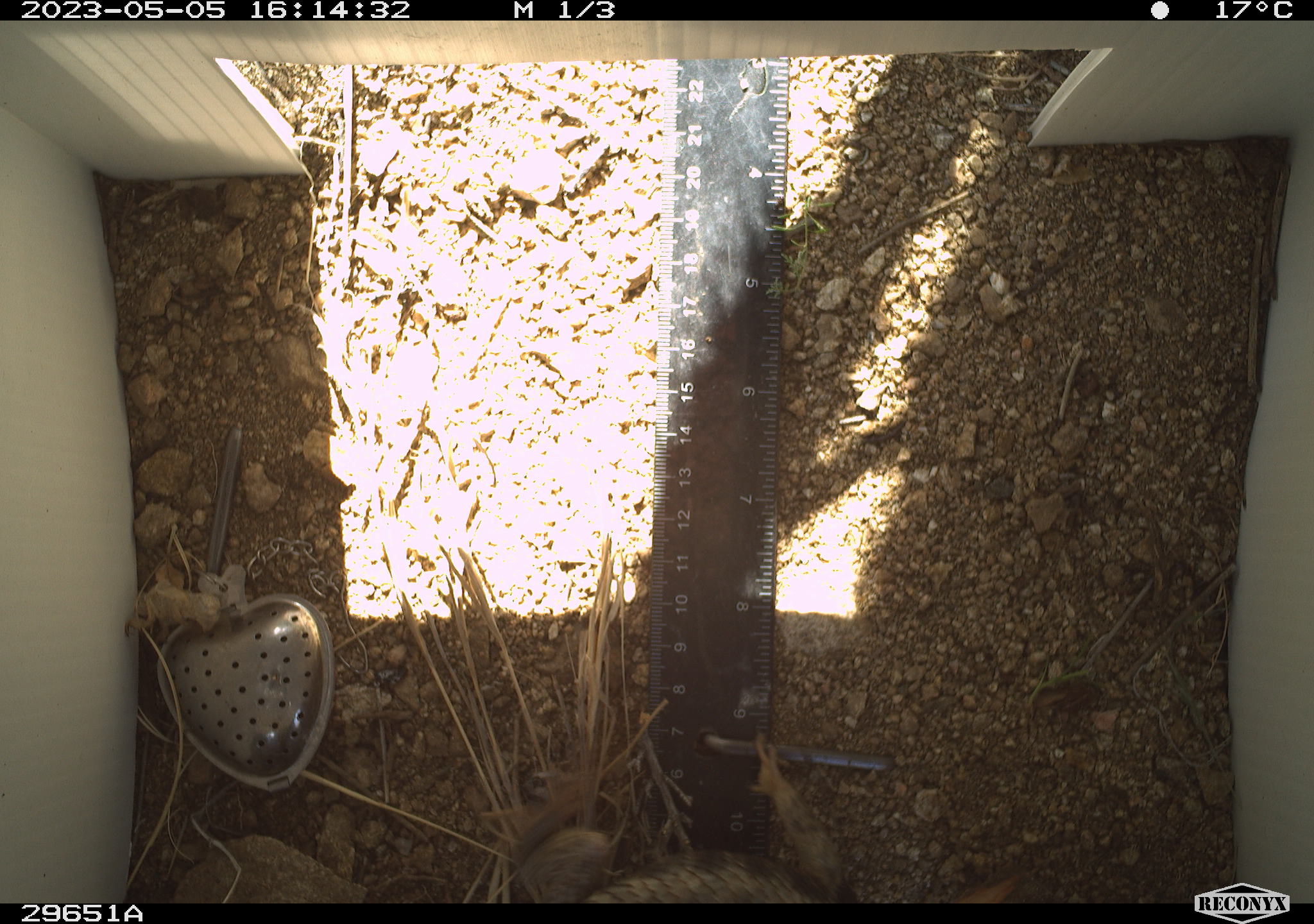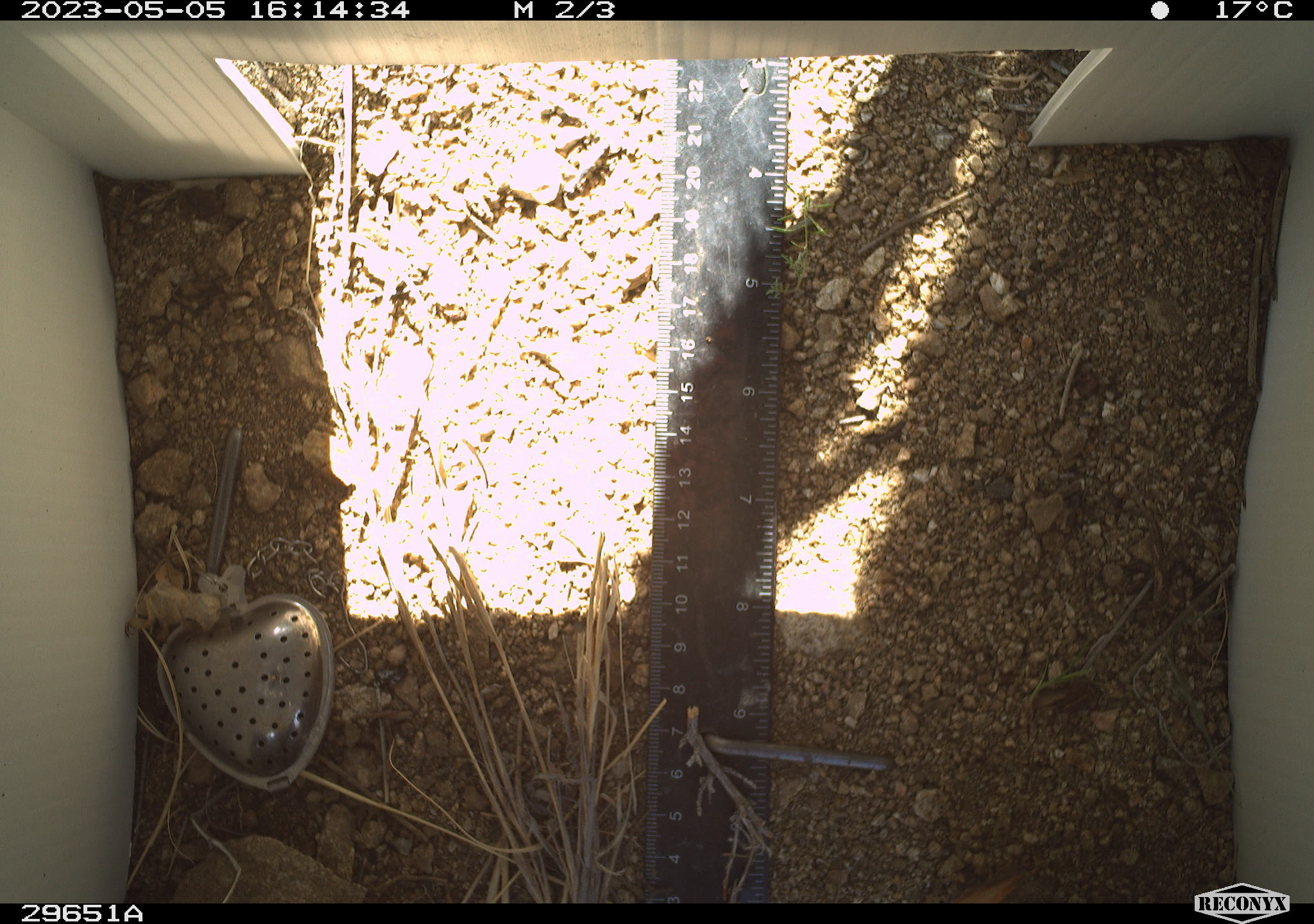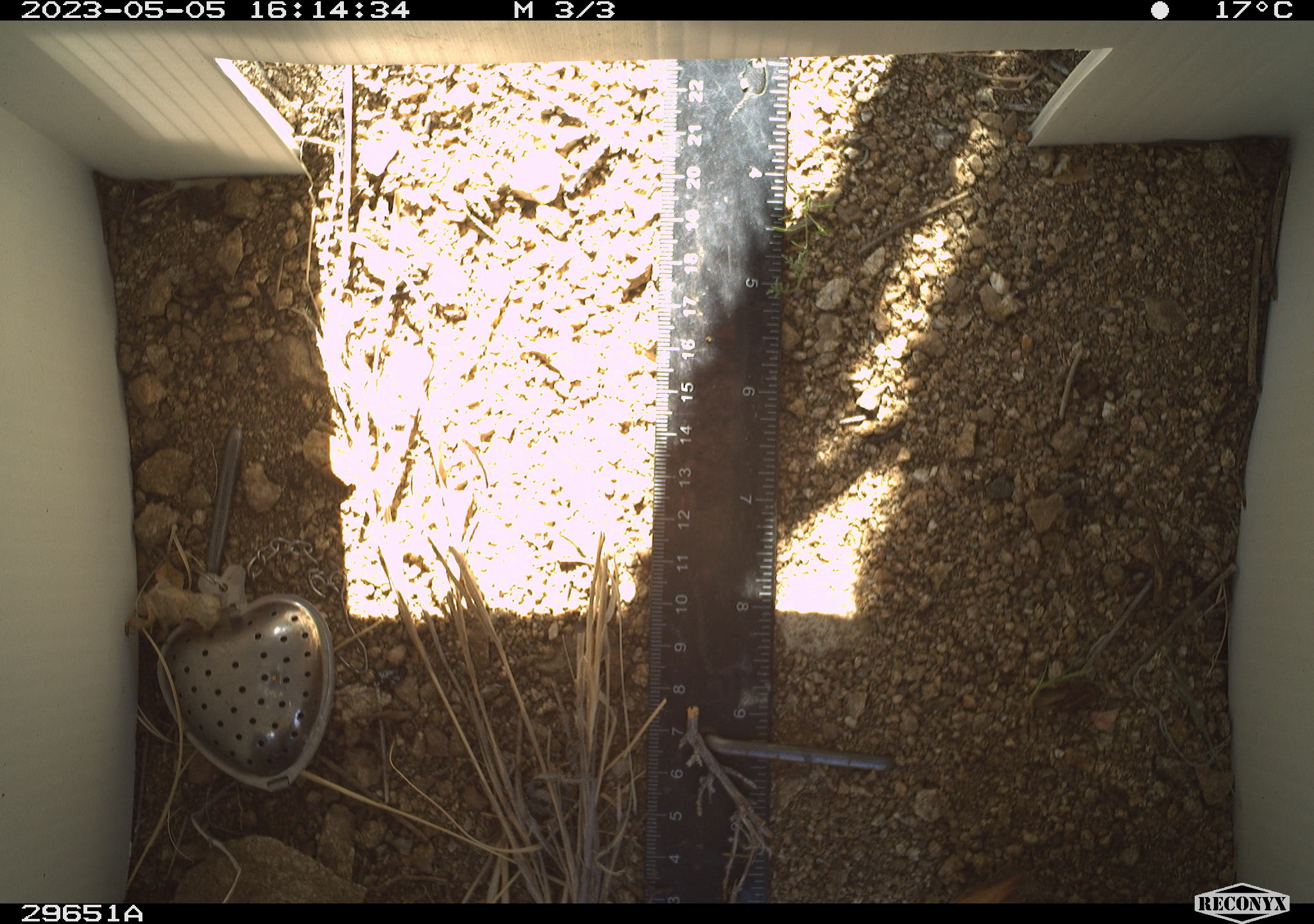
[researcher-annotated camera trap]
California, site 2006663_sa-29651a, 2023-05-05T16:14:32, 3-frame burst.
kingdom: Animalia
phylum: Chordata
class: Reptilia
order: Squamata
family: Phrynosomatidae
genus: Sceloporus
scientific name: Sceloporus uniformis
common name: yellow-backed spiny lizard